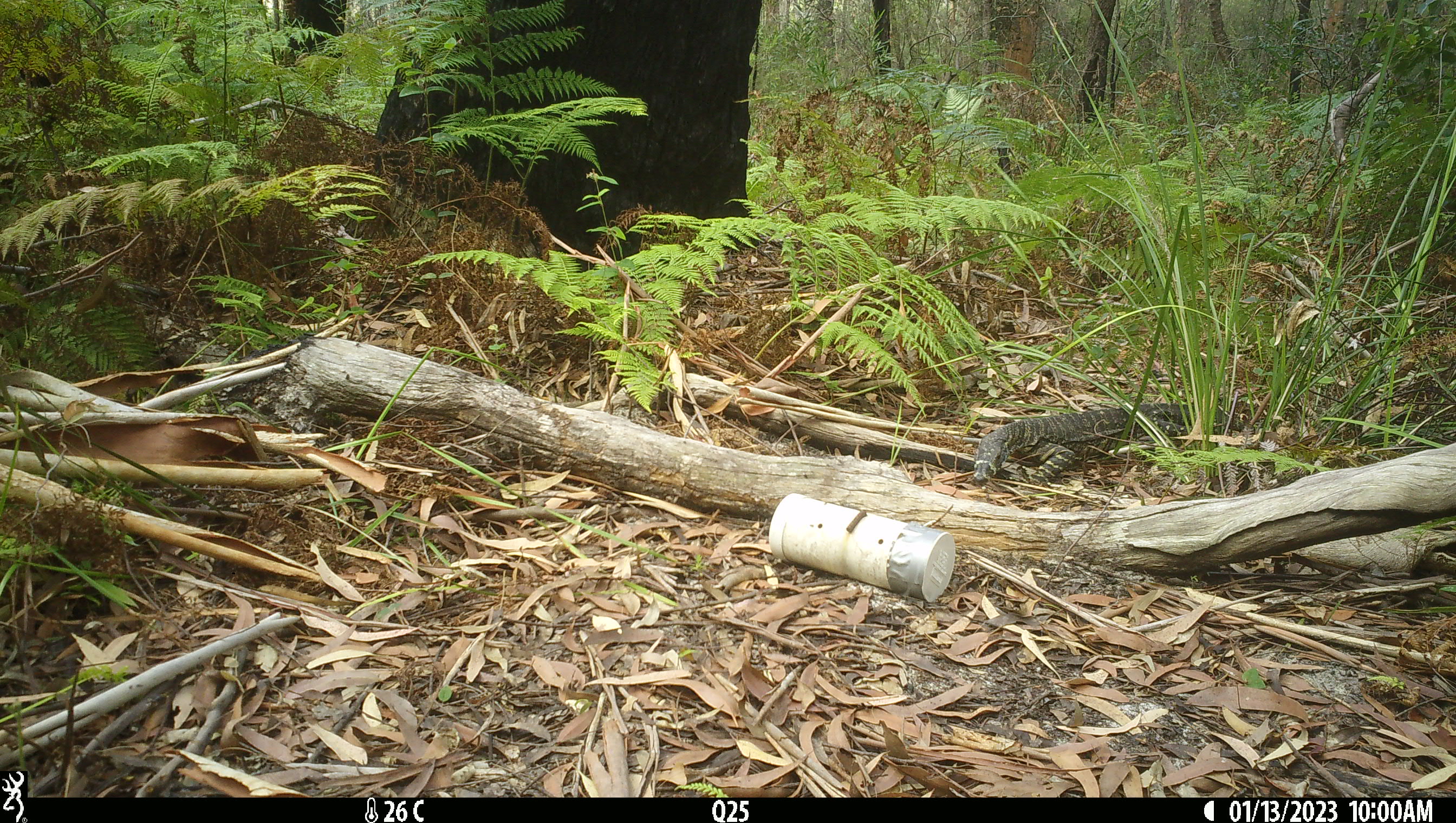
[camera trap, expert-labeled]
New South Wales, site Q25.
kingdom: Animalia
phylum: Chordata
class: Reptilia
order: Squamata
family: Varanidae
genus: Varanus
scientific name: Varanus varius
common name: lace monitor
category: goanna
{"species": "goanna (lace monitor) (Varanus varius)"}